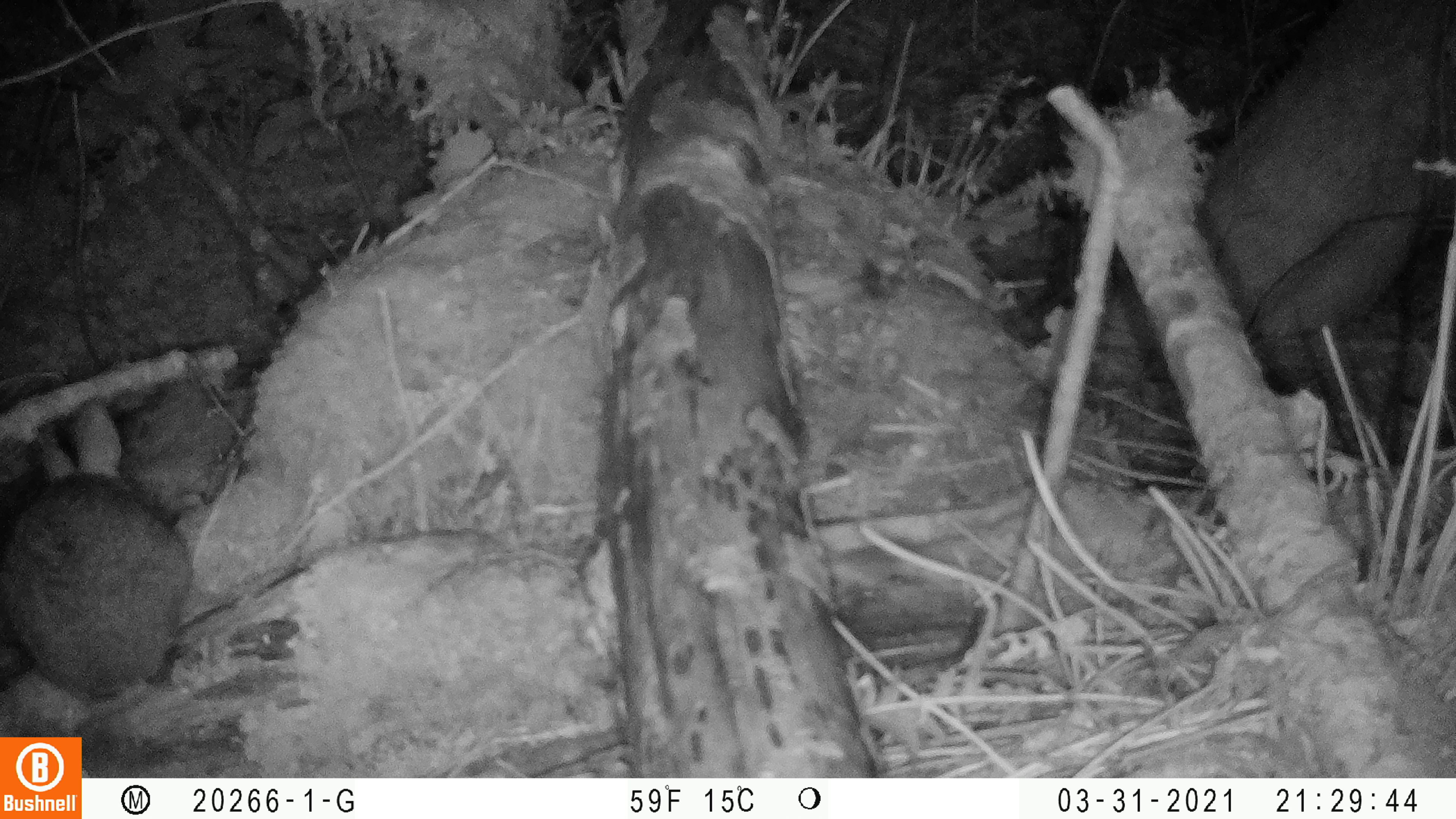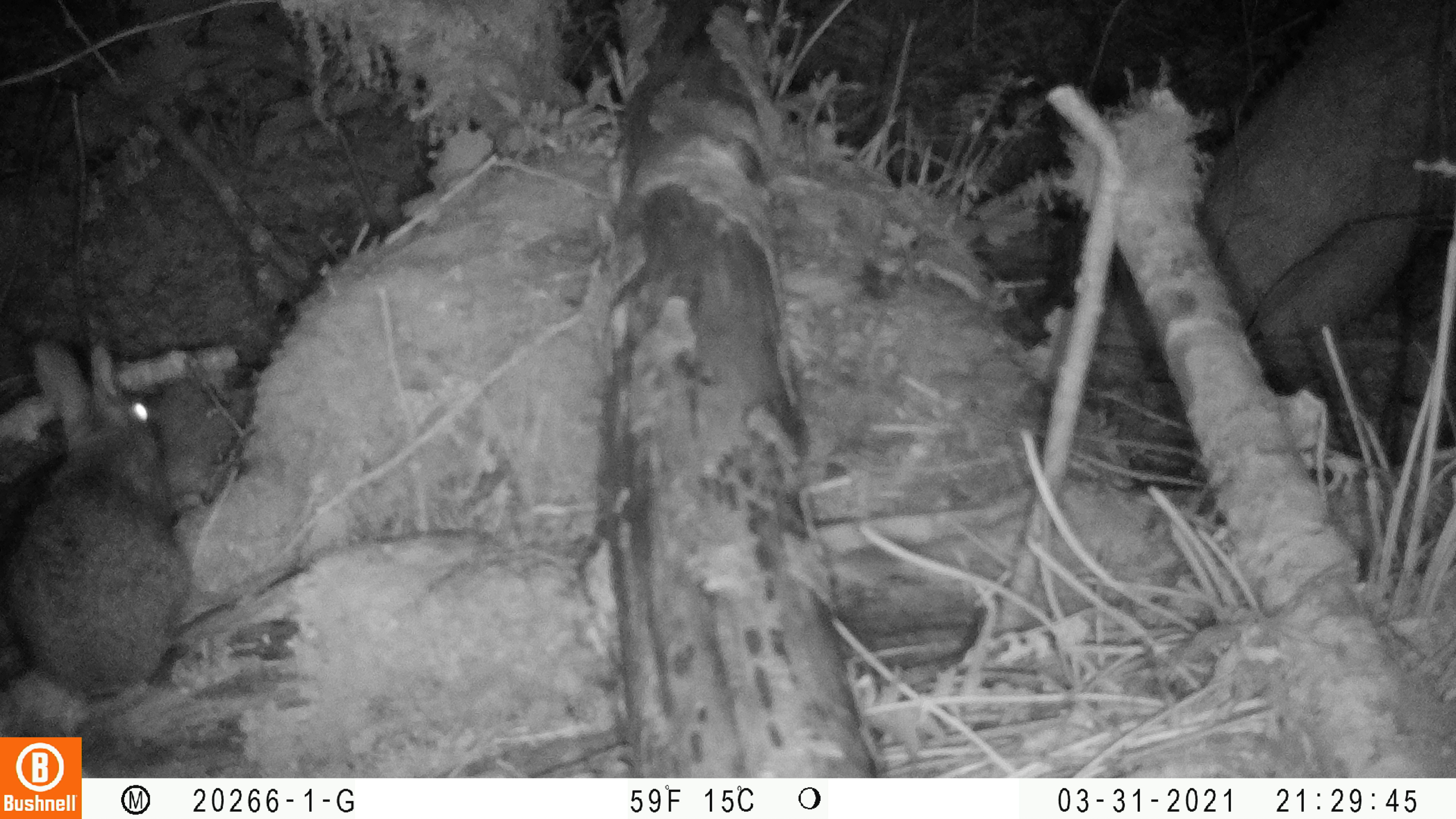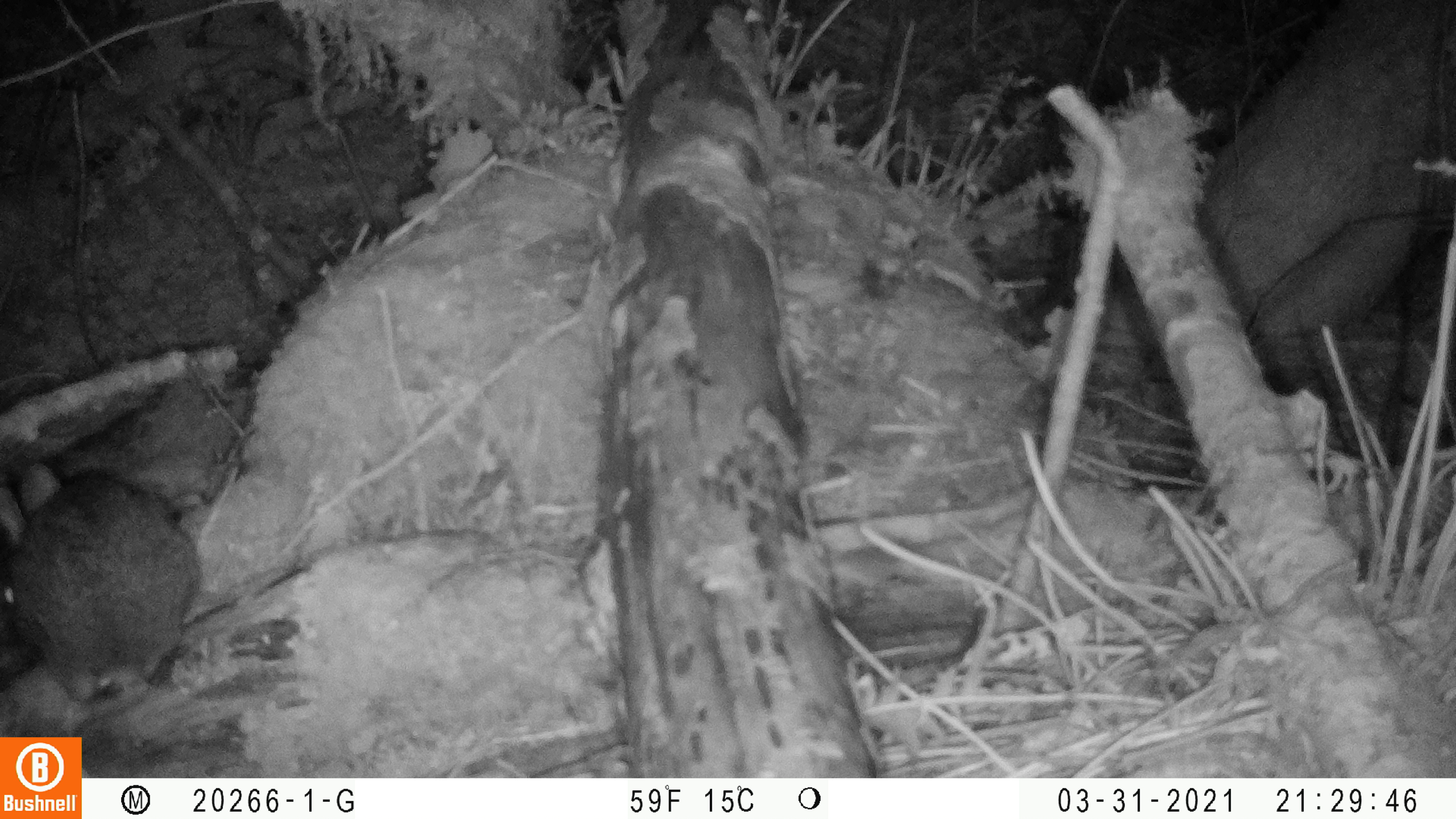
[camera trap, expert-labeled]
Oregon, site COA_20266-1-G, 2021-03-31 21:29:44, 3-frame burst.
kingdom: Animalia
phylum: Chordata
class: Mammalia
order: Lagomorpha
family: Leporidae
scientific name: Leporidae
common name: hares and rabbits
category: leporidae family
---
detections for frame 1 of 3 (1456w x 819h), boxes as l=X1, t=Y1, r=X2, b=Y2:
leporidae family: l=0, t=388, r=205, b=716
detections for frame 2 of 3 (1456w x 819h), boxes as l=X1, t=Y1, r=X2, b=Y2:
leporidae family: l=0, t=328, r=217, b=712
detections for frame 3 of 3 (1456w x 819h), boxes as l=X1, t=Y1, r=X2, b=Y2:
leporidae family: l=0, t=441, r=212, b=717